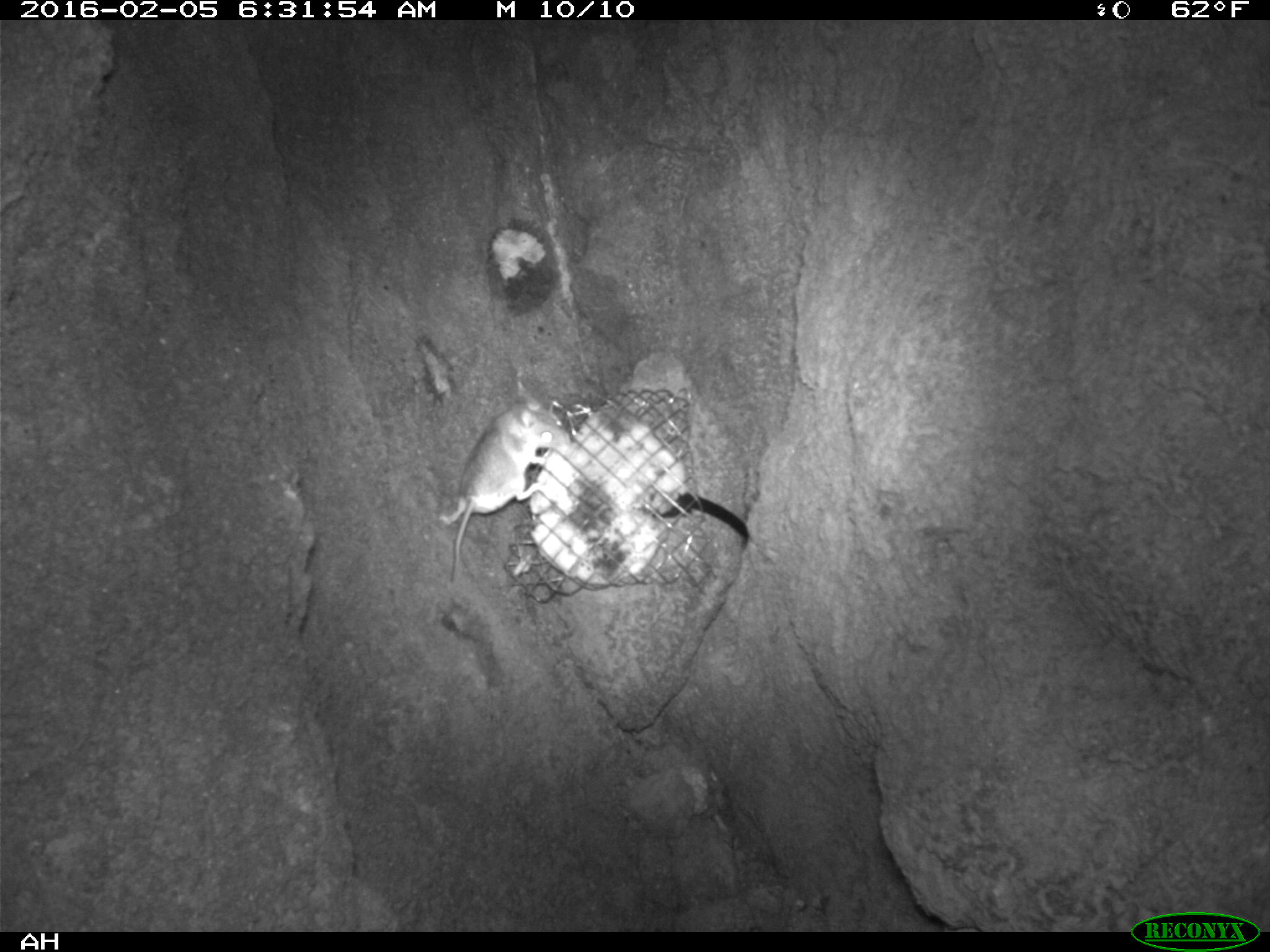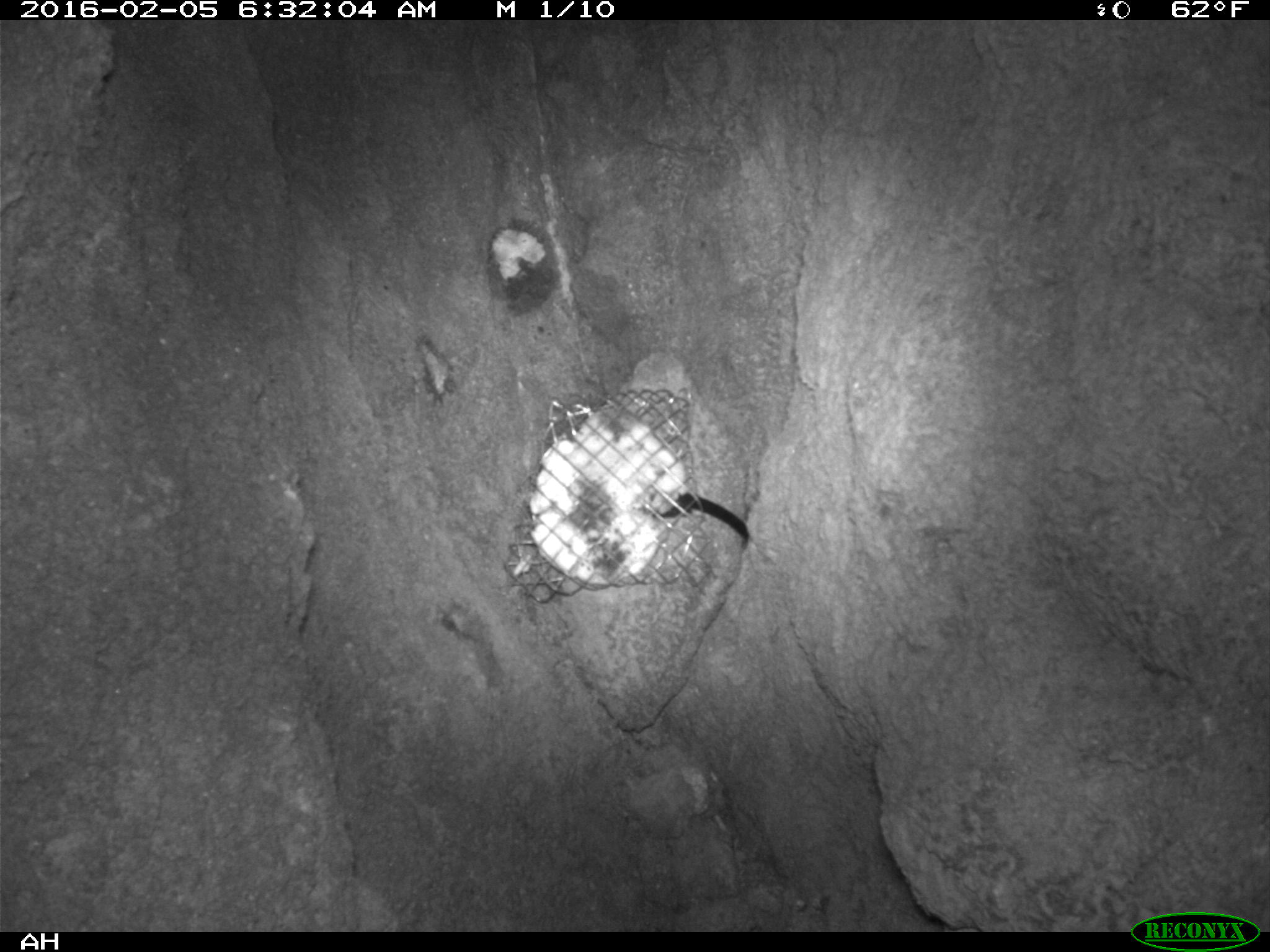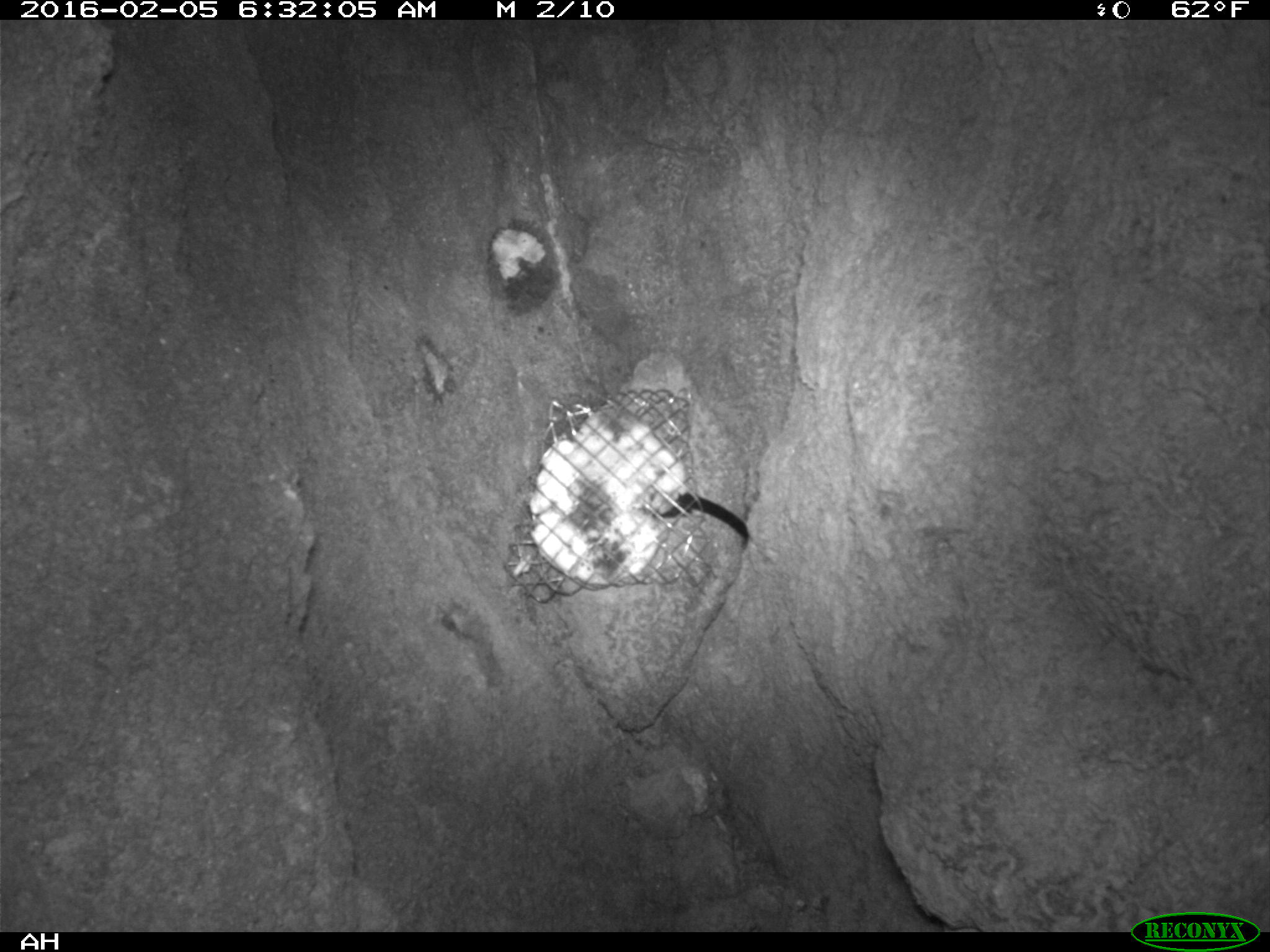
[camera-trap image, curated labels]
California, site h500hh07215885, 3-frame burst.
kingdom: Animalia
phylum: Chordata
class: Mammalia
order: Rodentia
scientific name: Rodentia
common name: rodent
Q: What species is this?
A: Rodent (Rodentia).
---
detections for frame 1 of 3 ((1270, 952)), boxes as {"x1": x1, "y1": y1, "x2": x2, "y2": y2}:
rodent: {"x1": 451, "y1": 402, "x2": 569, "y2": 583}